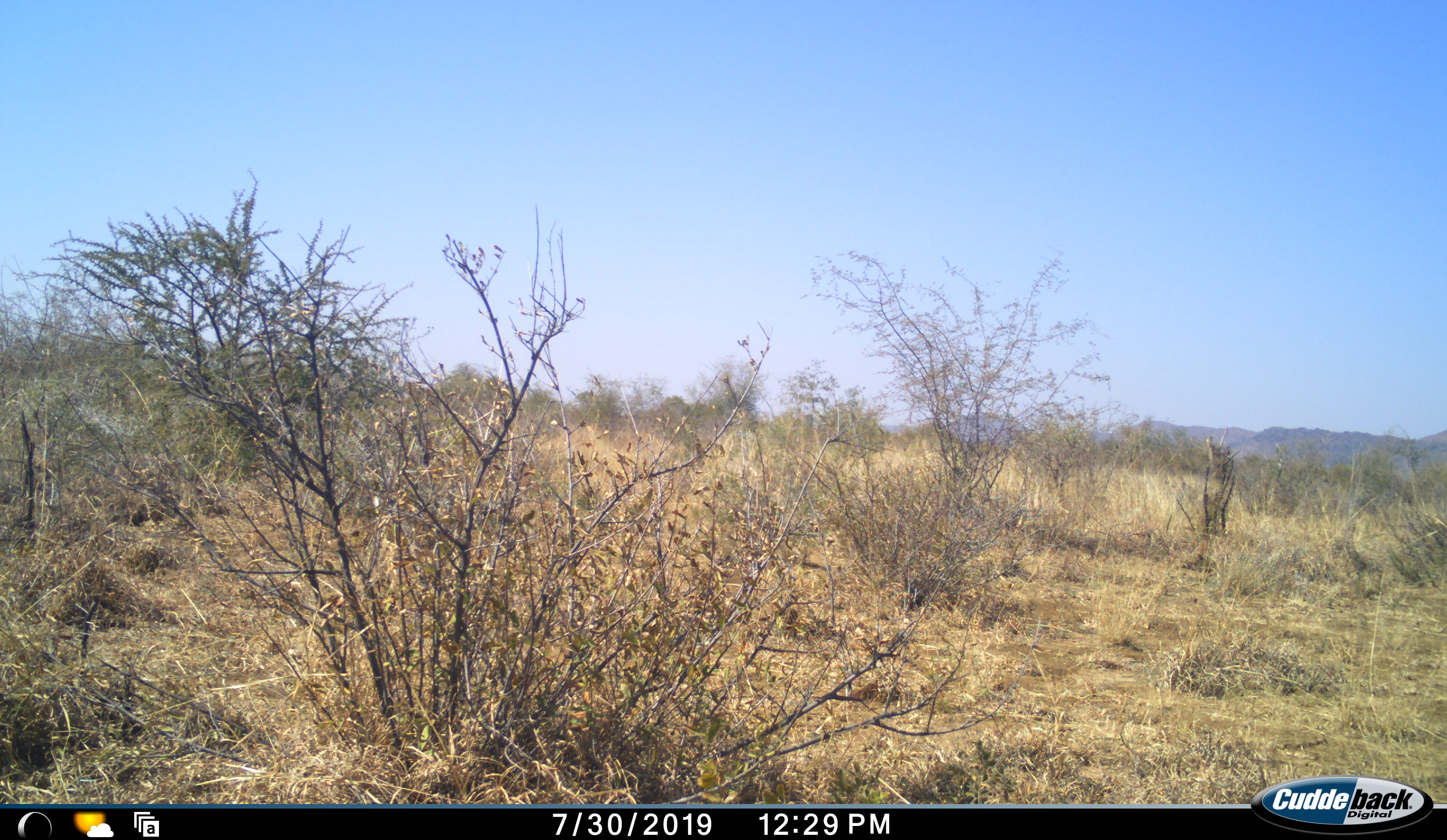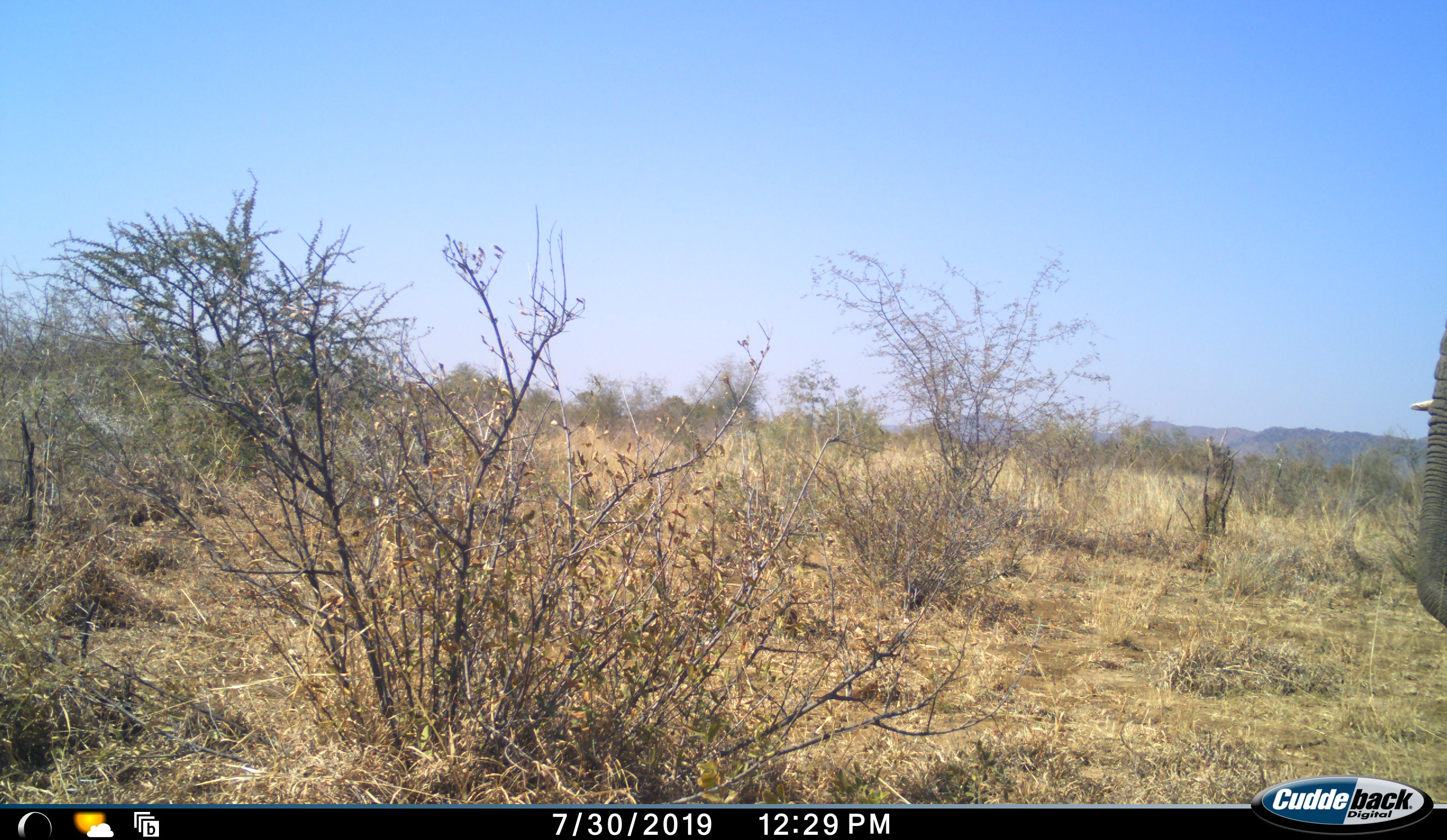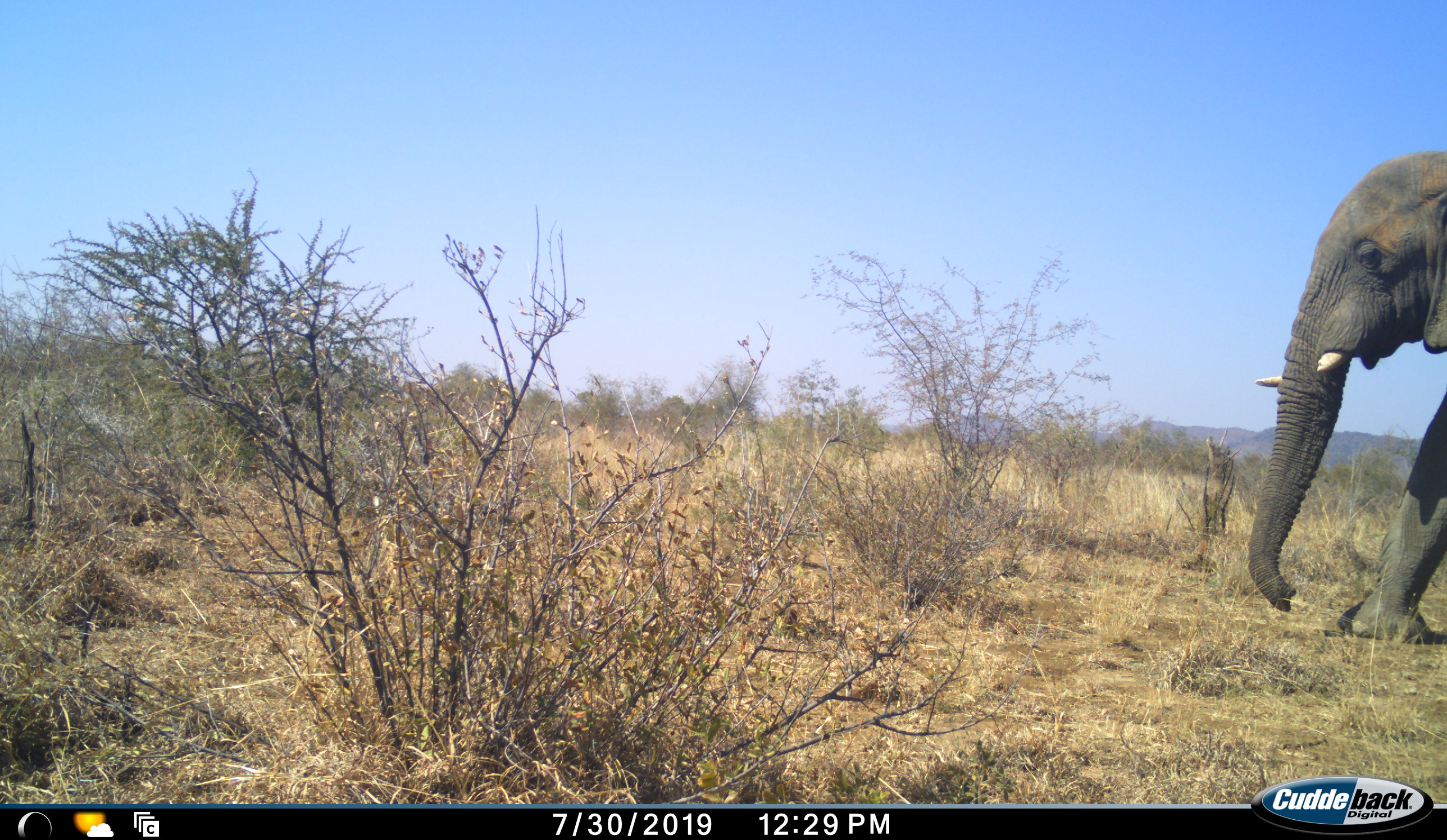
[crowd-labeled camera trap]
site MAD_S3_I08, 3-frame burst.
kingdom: Animalia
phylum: Chordata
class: Mammalia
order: Proboscidea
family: Elephantidae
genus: Loxodonta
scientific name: Loxodonta africana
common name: african bush elephant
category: elephant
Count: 1.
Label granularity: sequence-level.